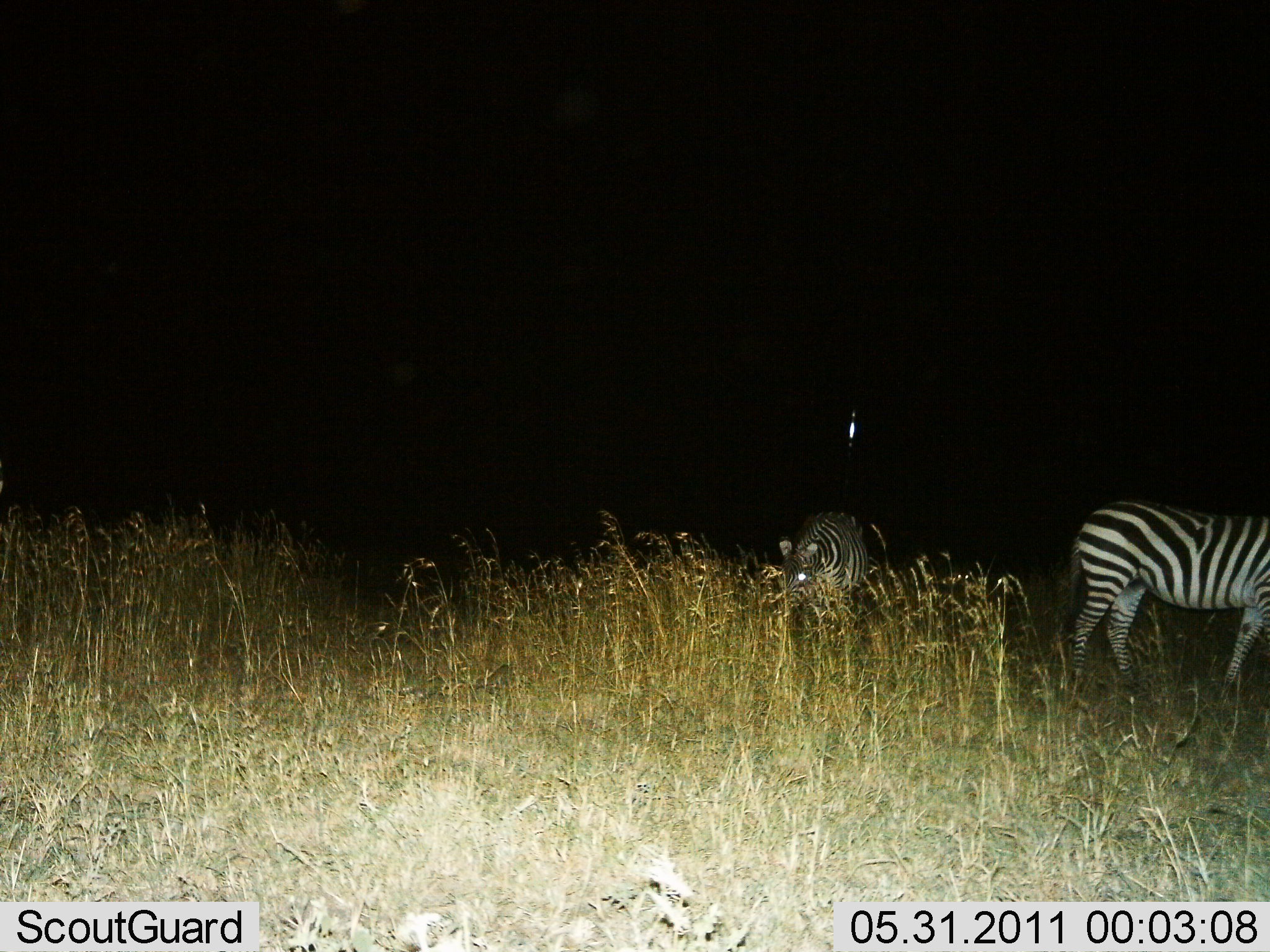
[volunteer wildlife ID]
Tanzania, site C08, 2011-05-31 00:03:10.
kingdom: Animalia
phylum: Chordata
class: Mammalia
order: Perissodactyla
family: Equidae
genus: Equus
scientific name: Equus quagga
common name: plains zebra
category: zebra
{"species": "zebra (plains zebra) (Equus quagga)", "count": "2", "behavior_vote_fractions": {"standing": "62%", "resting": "0%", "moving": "23%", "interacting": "0%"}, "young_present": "0%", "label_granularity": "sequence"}